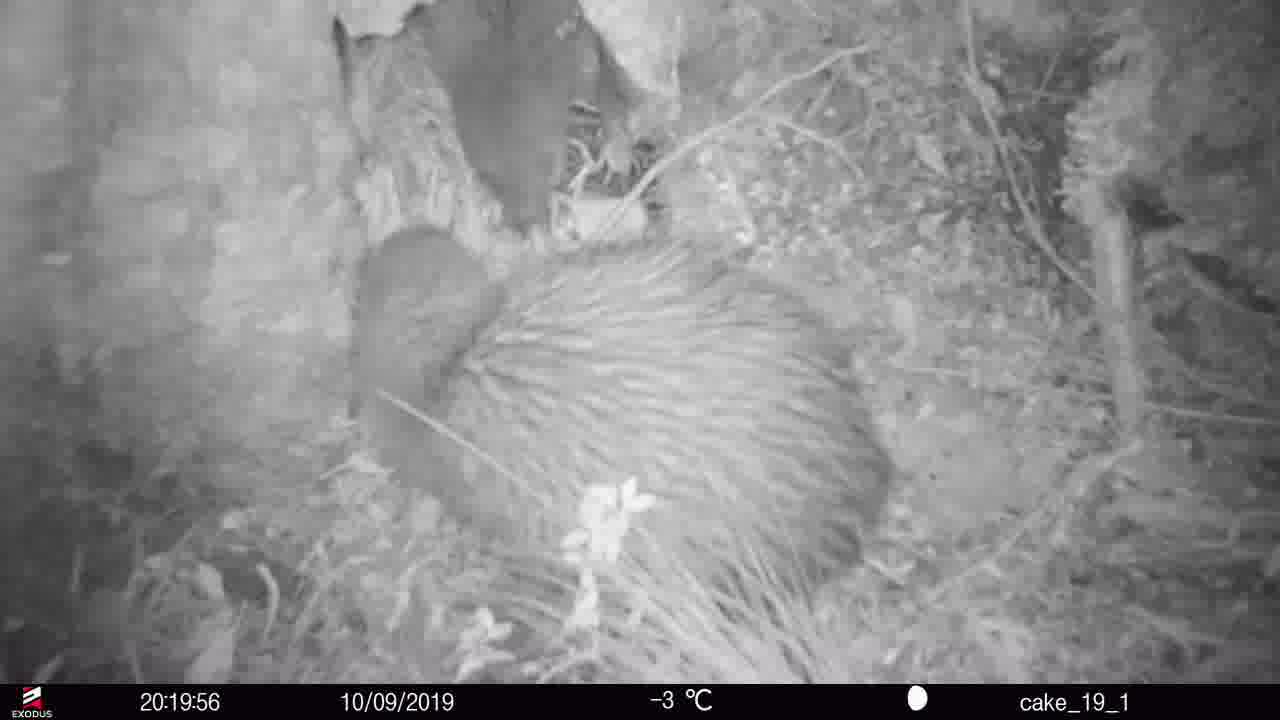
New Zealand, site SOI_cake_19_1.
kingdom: Animalia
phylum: Chordata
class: Aves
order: Apterygiformes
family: Apterygidae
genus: Apteryx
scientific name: Apteryx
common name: kiwi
Kiwi (Apteryx).